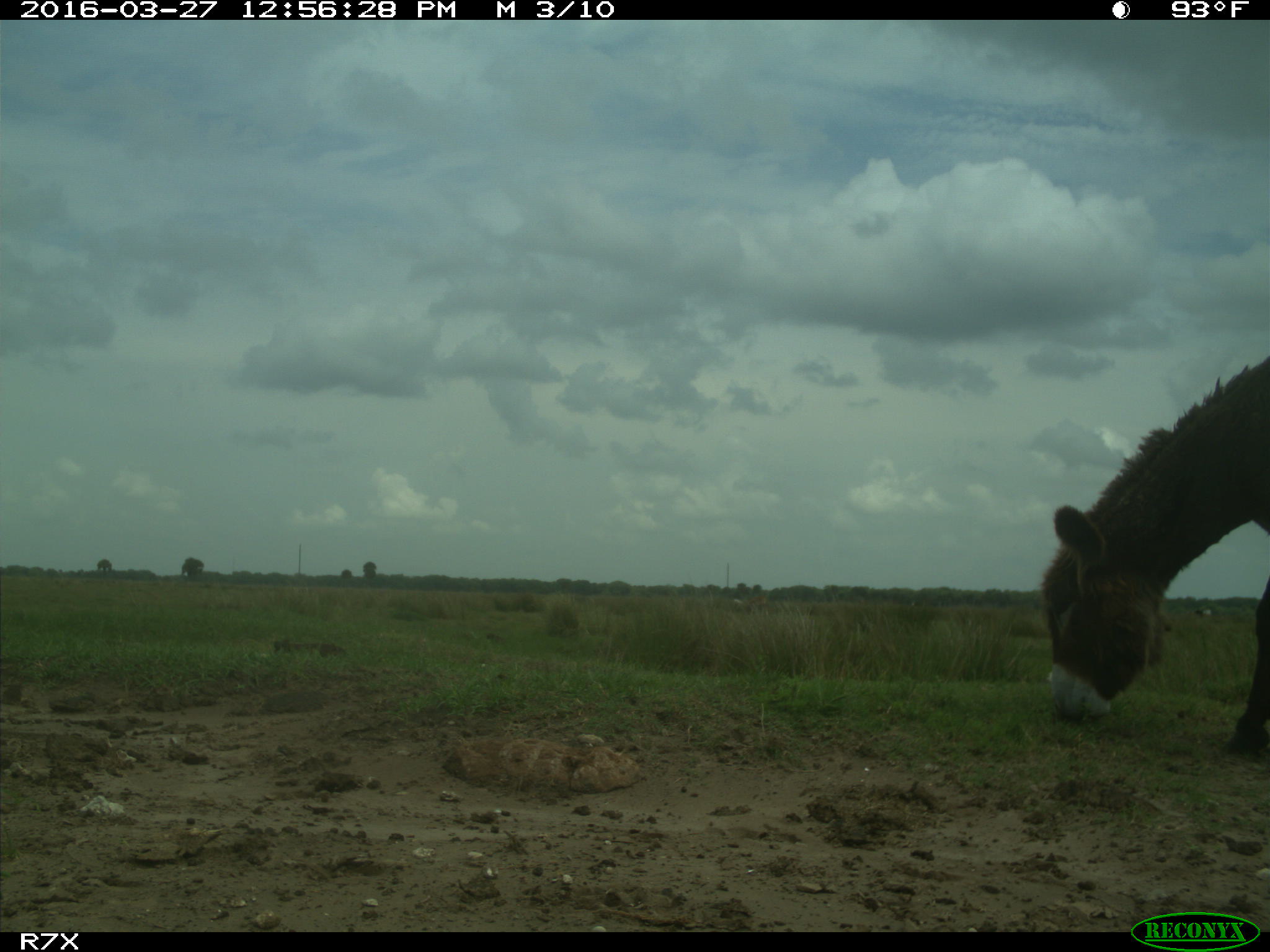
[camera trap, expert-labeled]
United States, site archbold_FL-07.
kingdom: Animalia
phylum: Chordata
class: Mammalia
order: Artiodactyla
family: Bovidae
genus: Bos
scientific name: Bos taurus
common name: domestic cow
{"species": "Bos taurus (domestic cow)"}